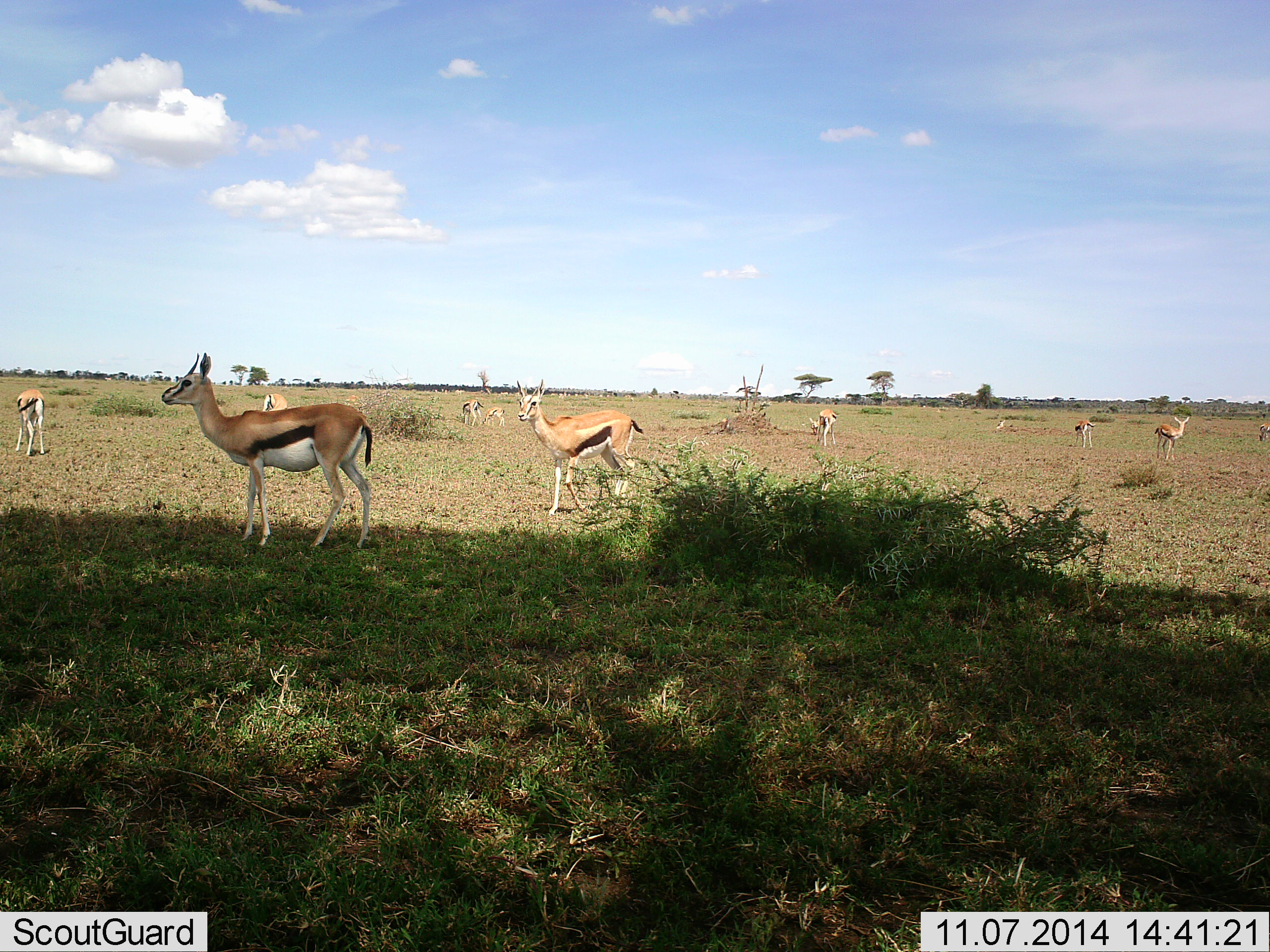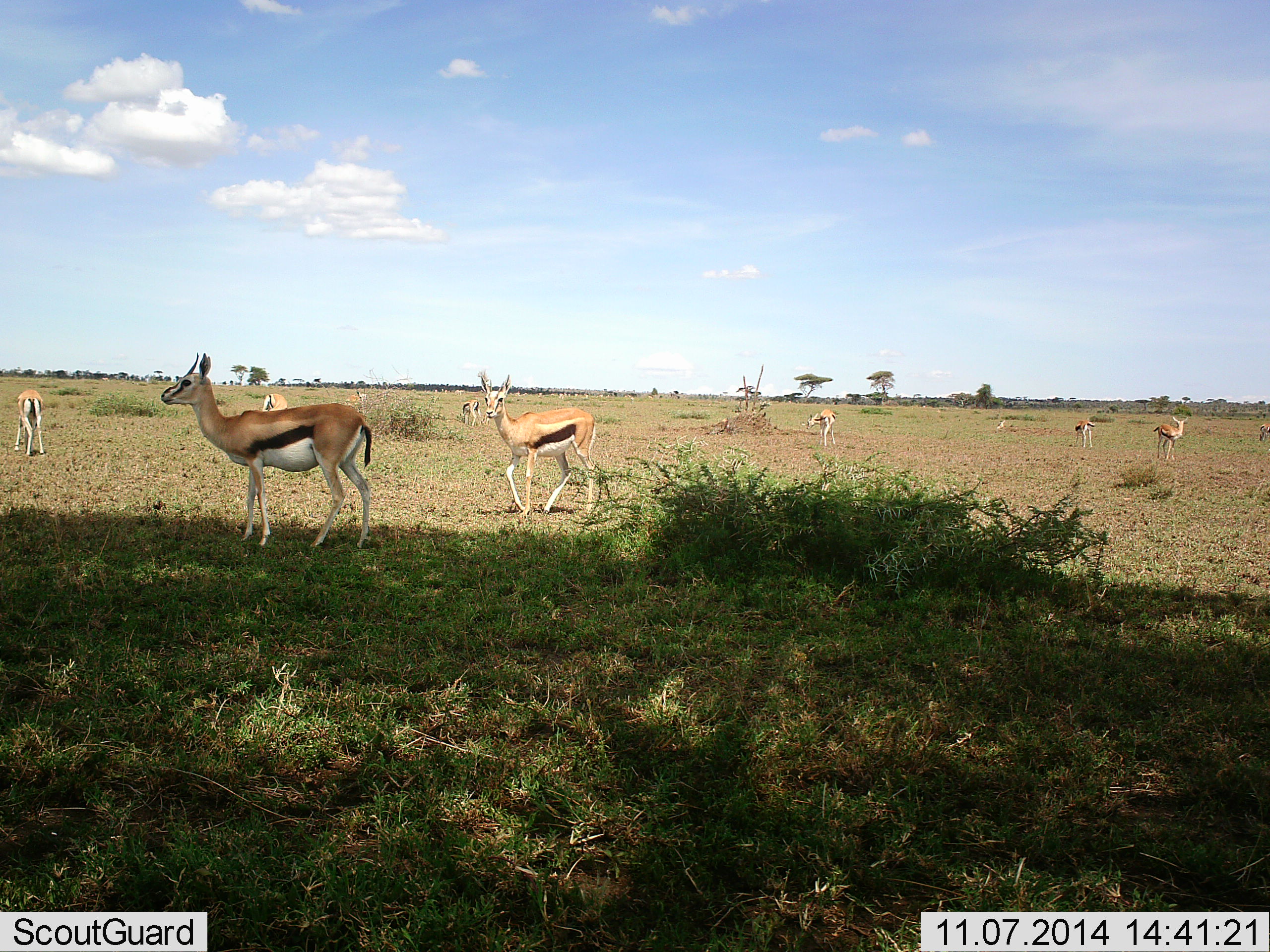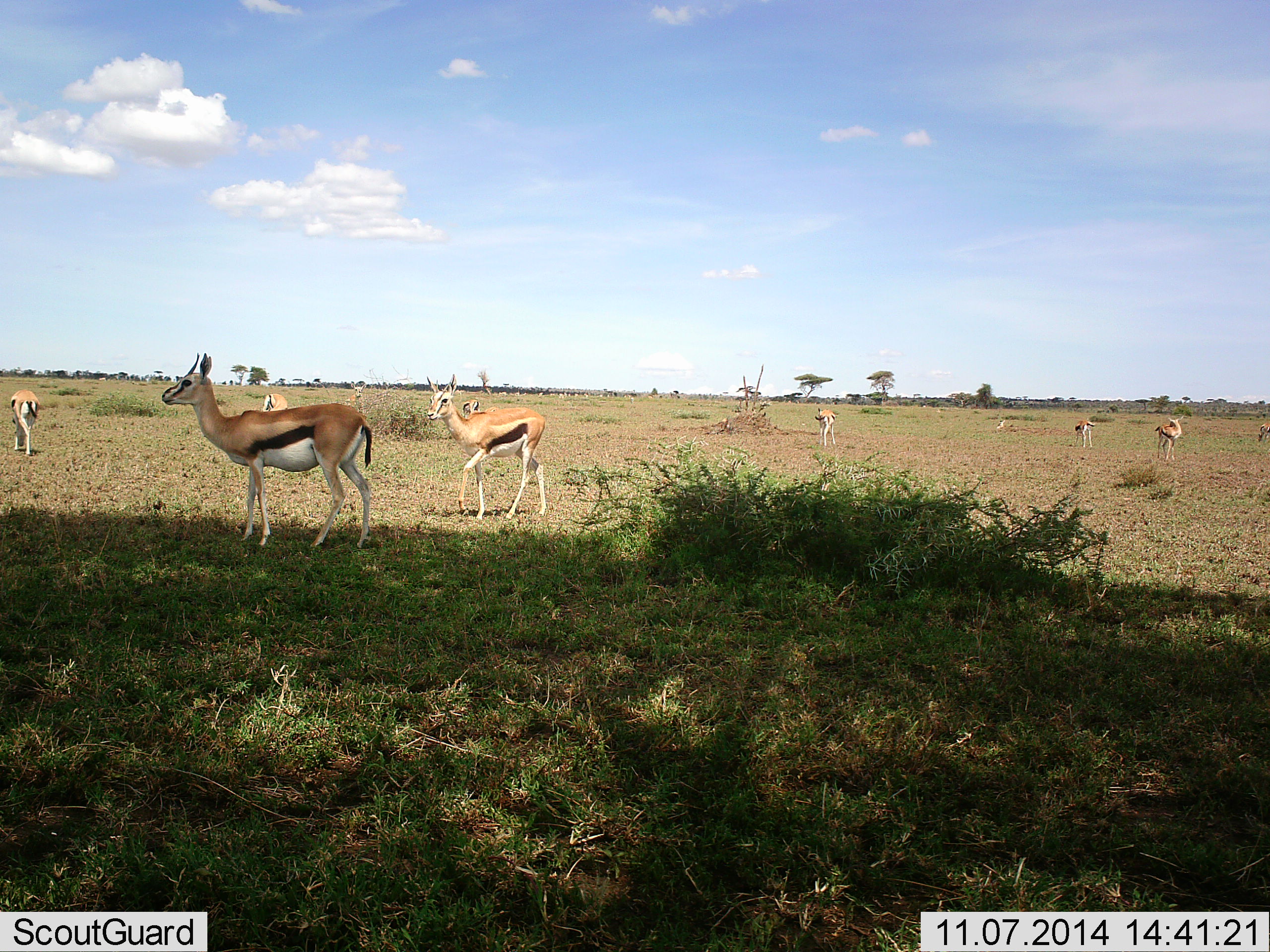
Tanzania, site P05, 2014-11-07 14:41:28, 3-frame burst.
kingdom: Animalia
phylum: Chordata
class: Mammalia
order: Artiodactyla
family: Bovidae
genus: Eudorcas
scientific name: Eudorcas thomsonii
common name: thomson's gazelle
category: gazellethomsons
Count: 10.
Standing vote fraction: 80%.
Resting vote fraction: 0%.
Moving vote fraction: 70%.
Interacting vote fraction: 10%.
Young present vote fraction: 10%.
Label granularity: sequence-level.